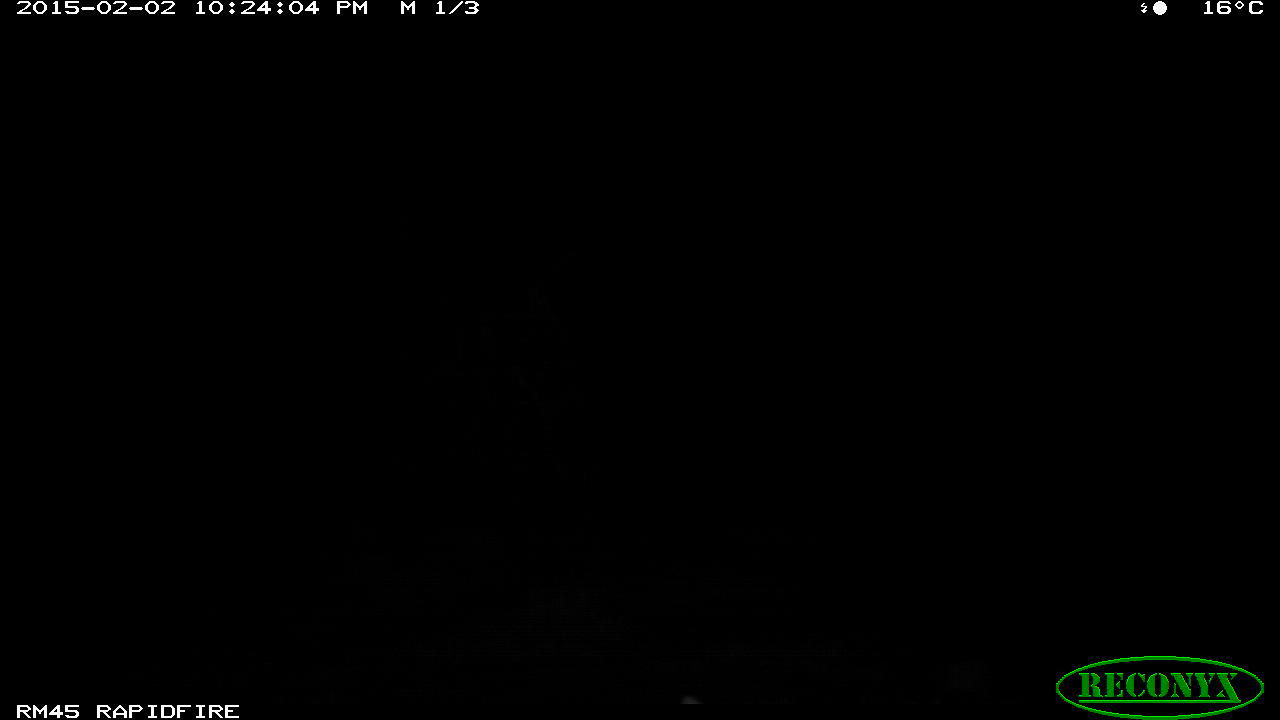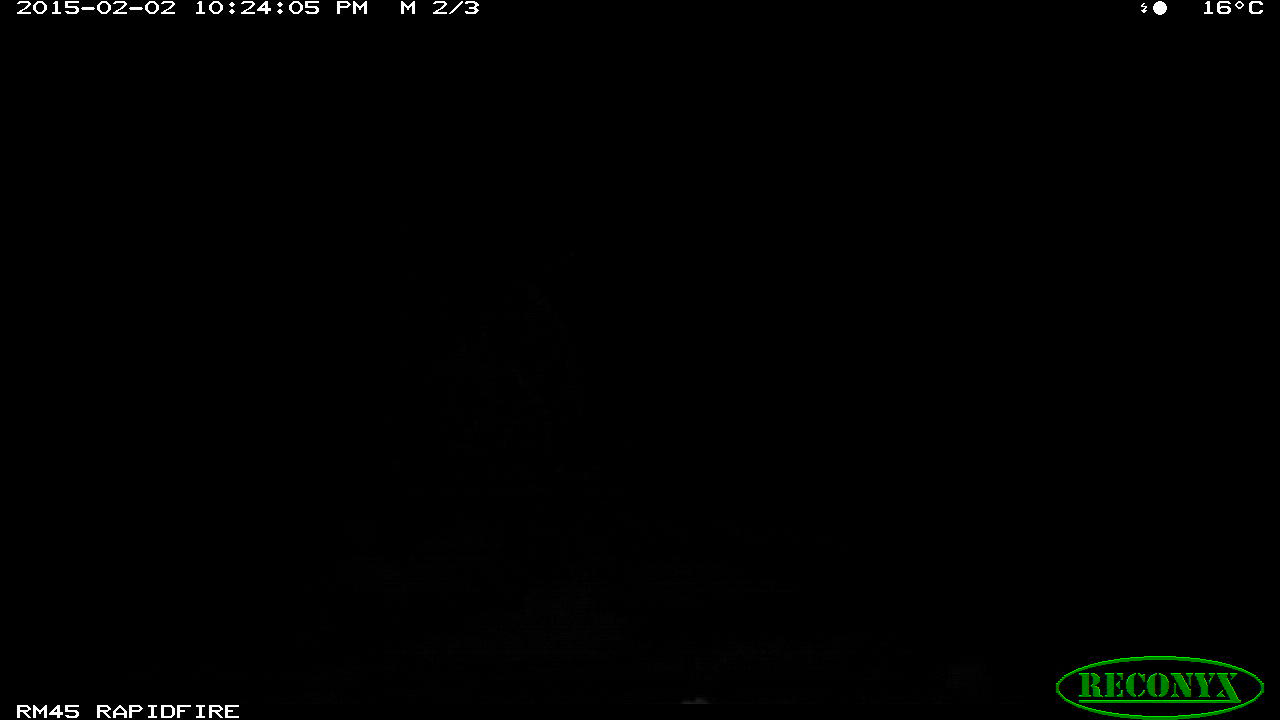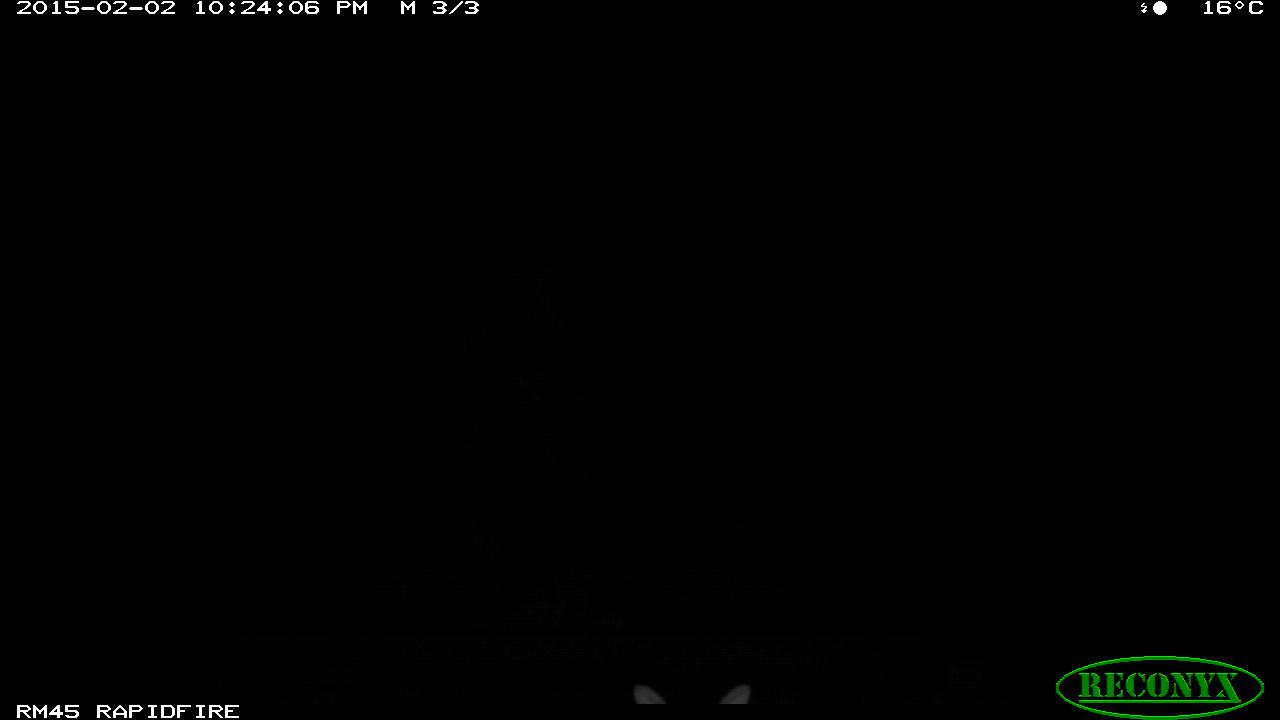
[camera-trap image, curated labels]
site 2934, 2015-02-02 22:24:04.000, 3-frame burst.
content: unidentified animal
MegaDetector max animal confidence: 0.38